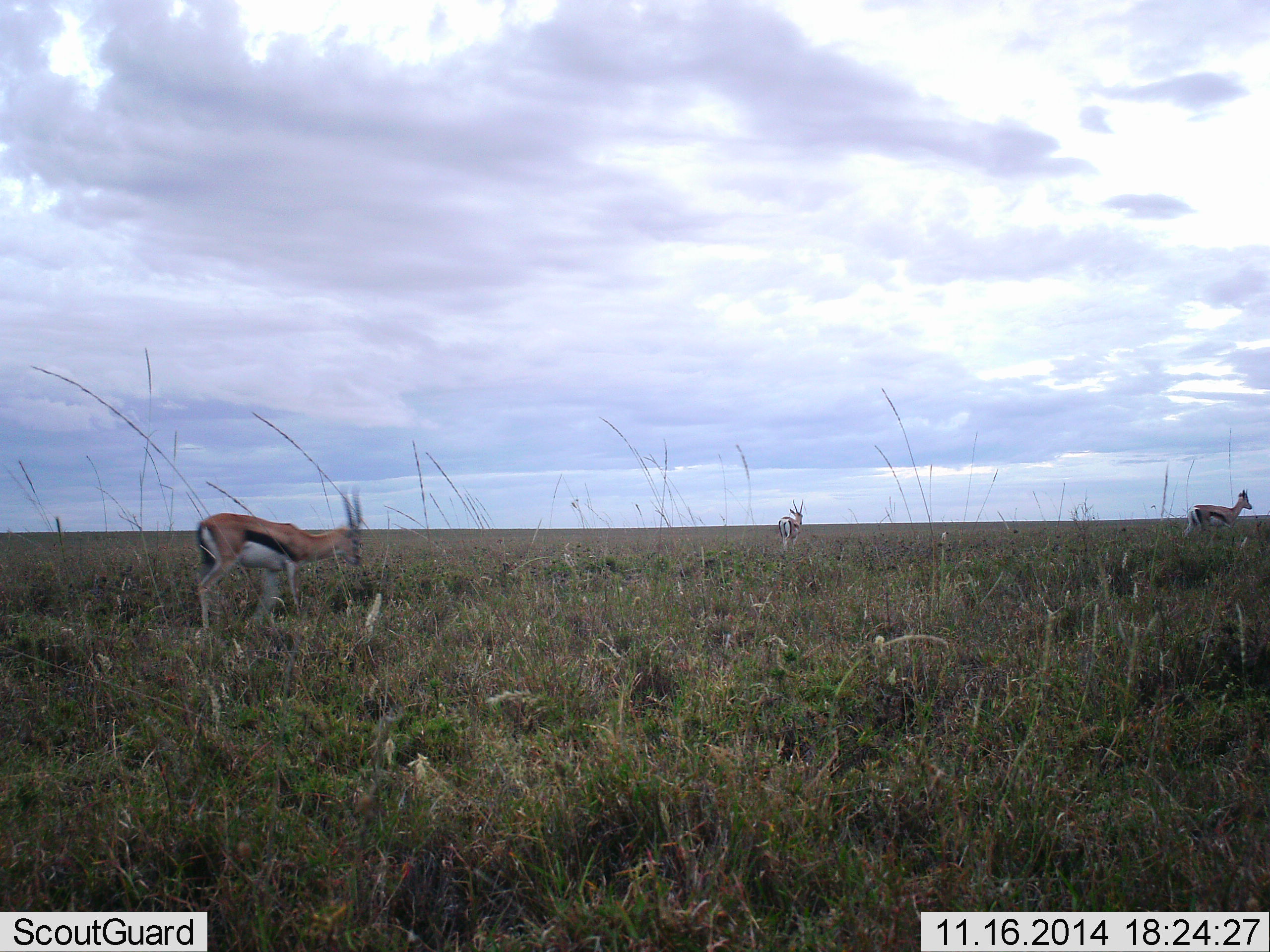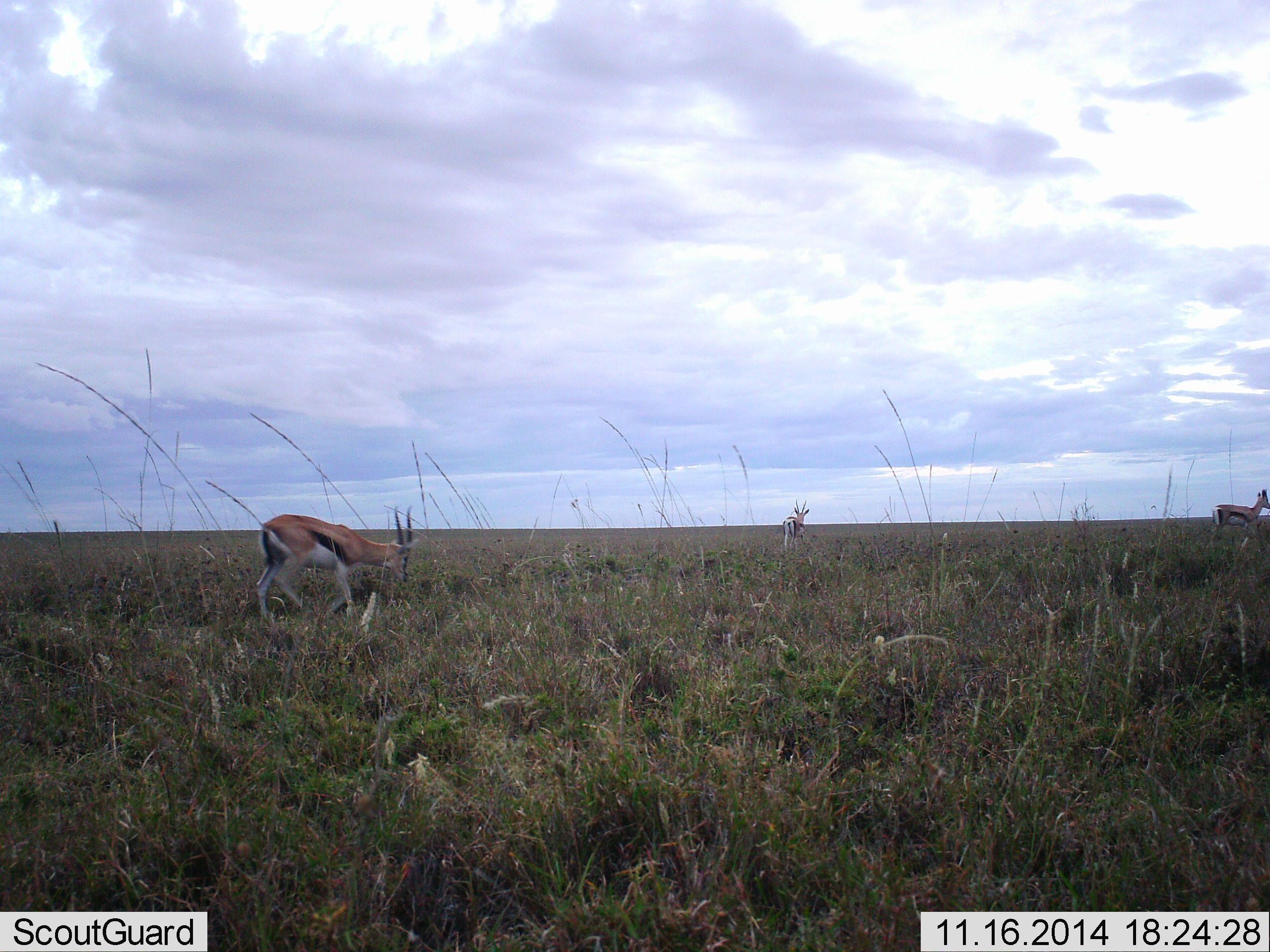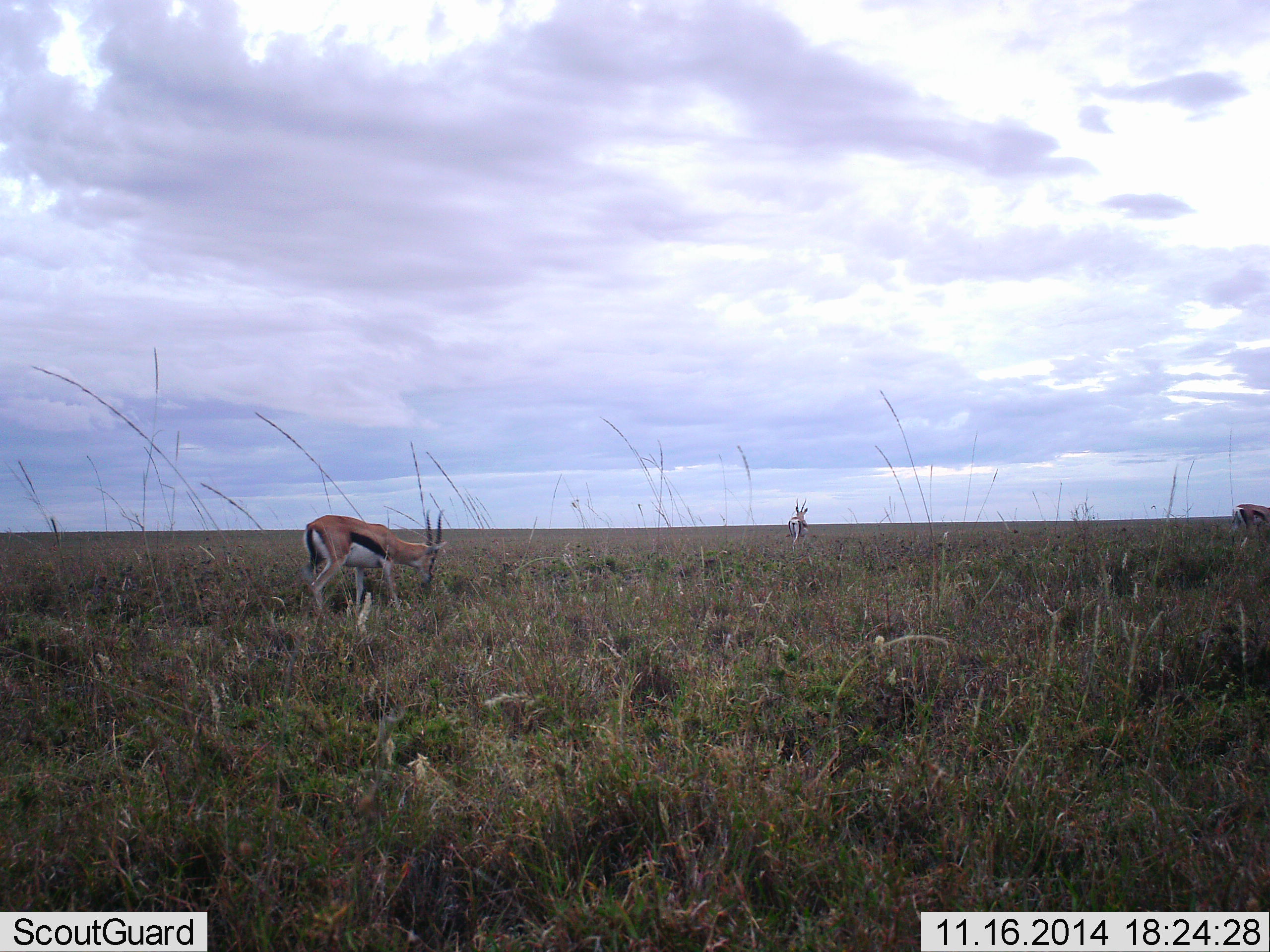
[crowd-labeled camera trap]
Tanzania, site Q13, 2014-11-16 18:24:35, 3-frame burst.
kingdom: Animalia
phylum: Chordata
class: Mammalia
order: Artiodactyla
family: Bovidae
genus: Eudorcas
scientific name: Eudorcas thomsonii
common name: thomson's gazelle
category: gazellethomsons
Gazellethomsons (thomson's gazelle) (Eudorcas thomsonii), count 3. Behavior (volunteer vote fractions): standing 10%, resting 0%, moving 80%, interacting 0%. Young present (vote fraction): 0%. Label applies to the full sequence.